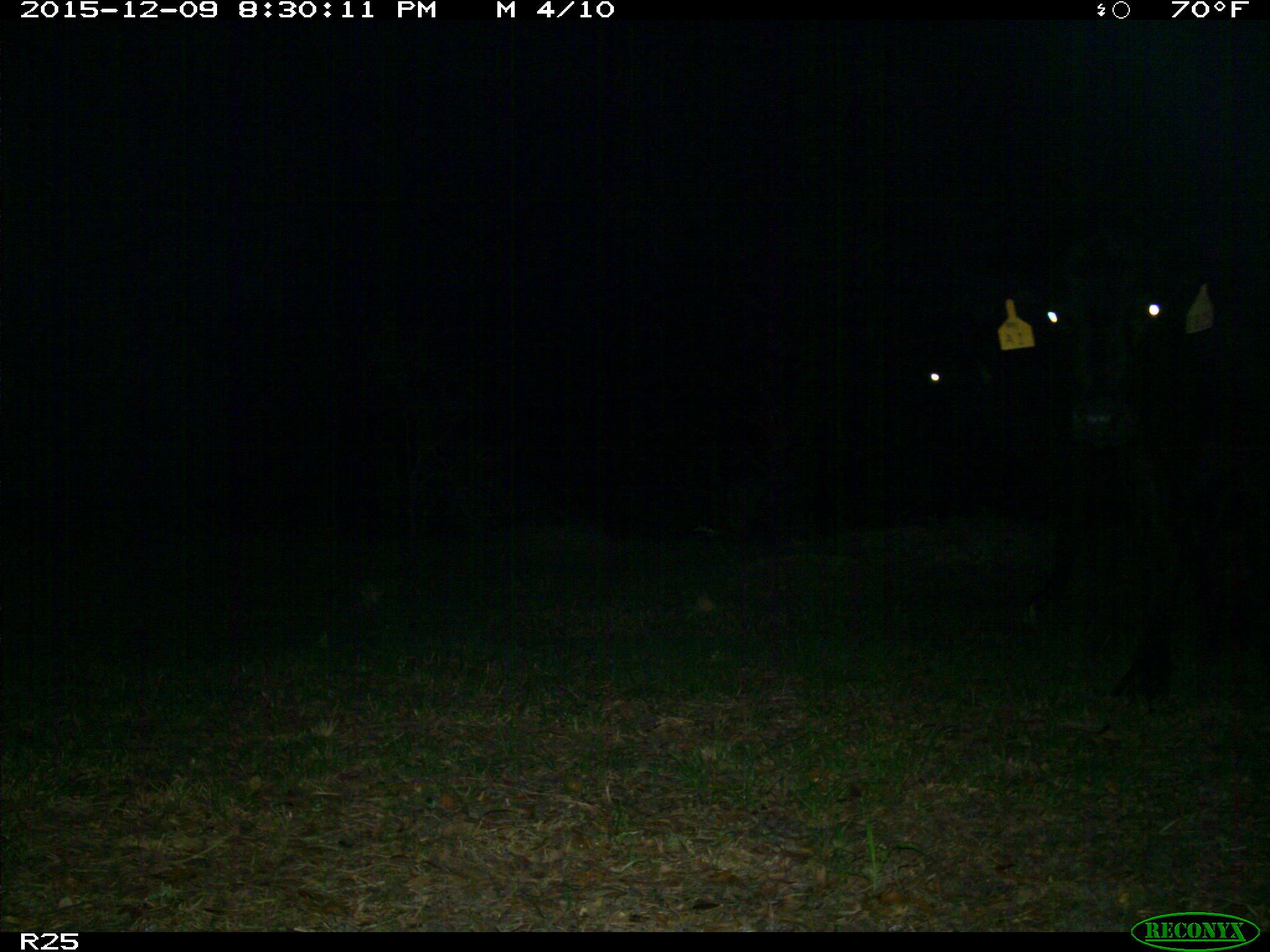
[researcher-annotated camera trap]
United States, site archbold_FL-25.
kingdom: Animalia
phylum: Chordata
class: Mammalia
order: Artiodactyla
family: Bovidae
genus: Bos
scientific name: Bos taurus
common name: domestic cow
Bos taurus (domestic cow).